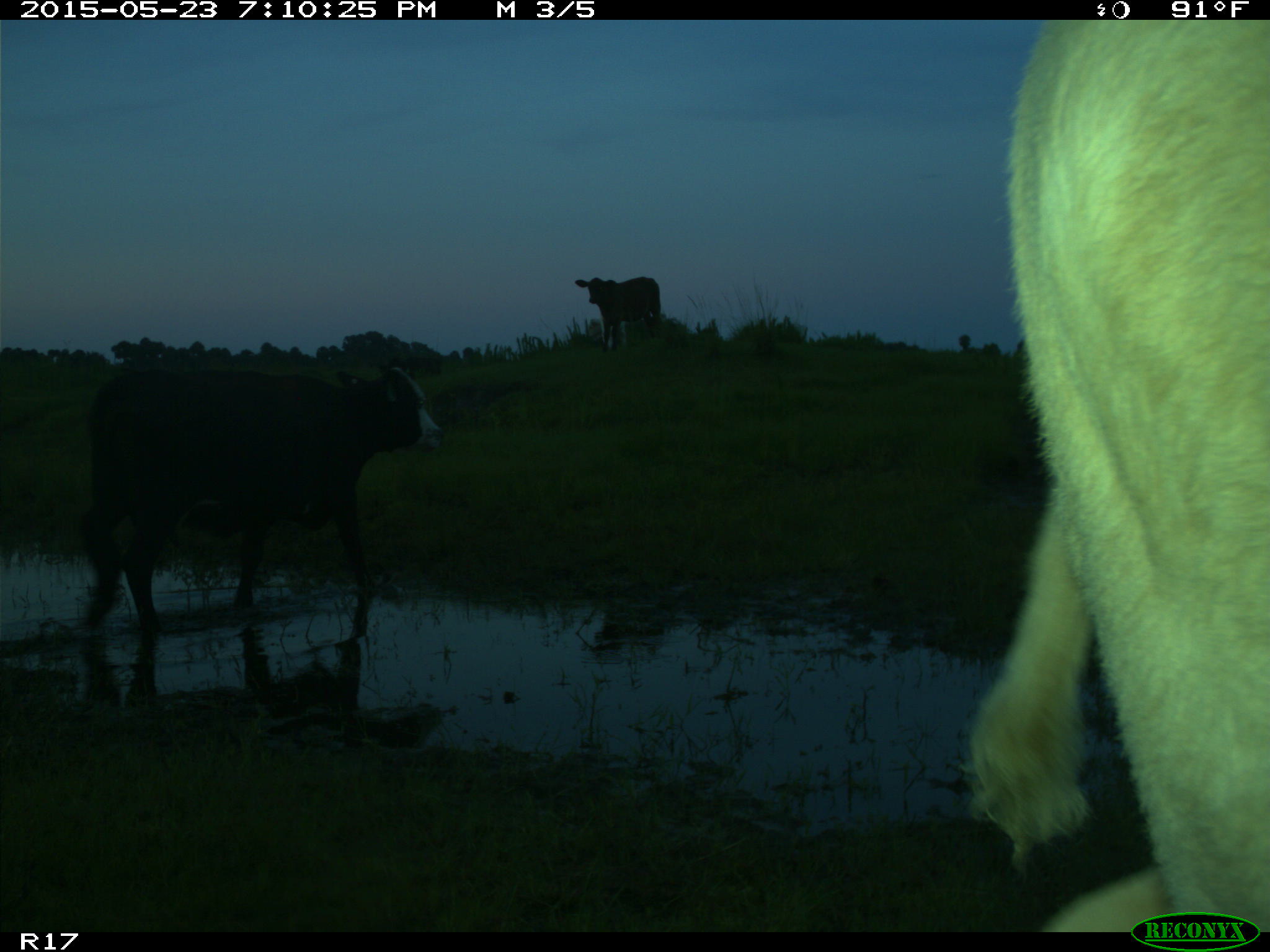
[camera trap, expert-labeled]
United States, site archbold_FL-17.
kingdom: Animalia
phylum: Chordata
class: Mammalia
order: Artiodactyla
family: Bovidae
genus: Bos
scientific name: Bos taurus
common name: domestic cow